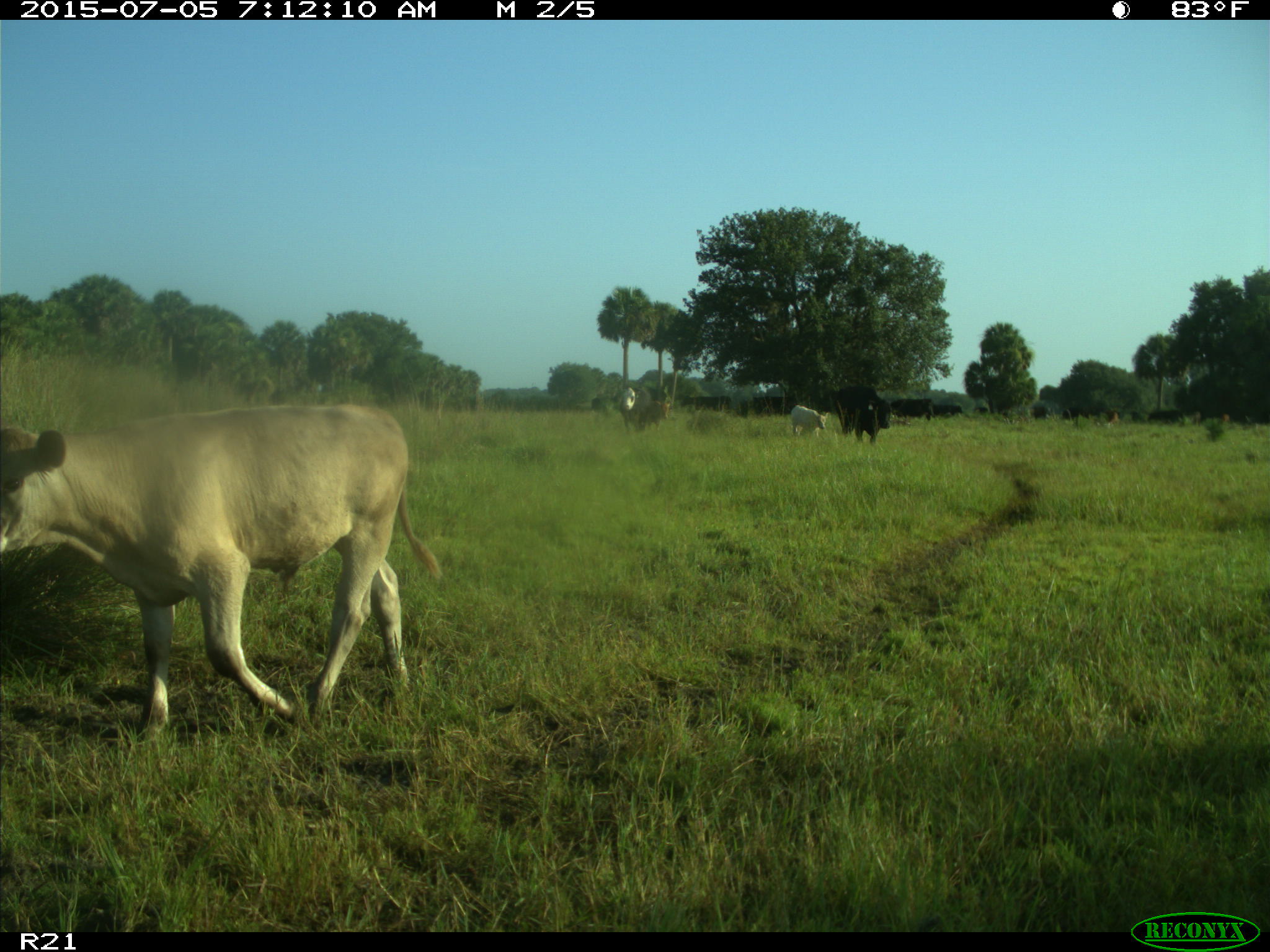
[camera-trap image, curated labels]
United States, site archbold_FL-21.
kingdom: Animalia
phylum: Chordata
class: Mammalia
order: Artiodactyla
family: Bovidae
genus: Bos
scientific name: Bos taurus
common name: domestic cow